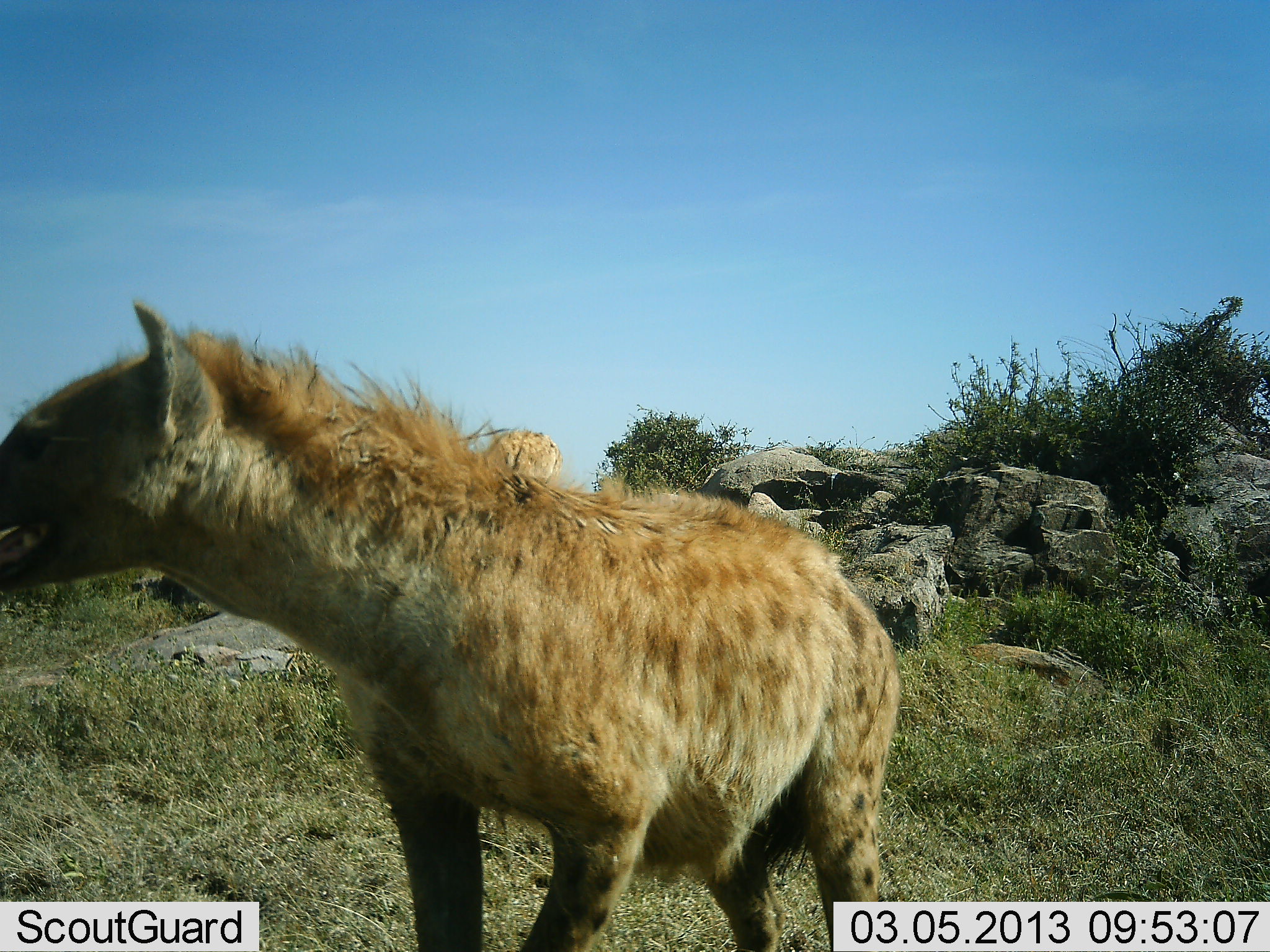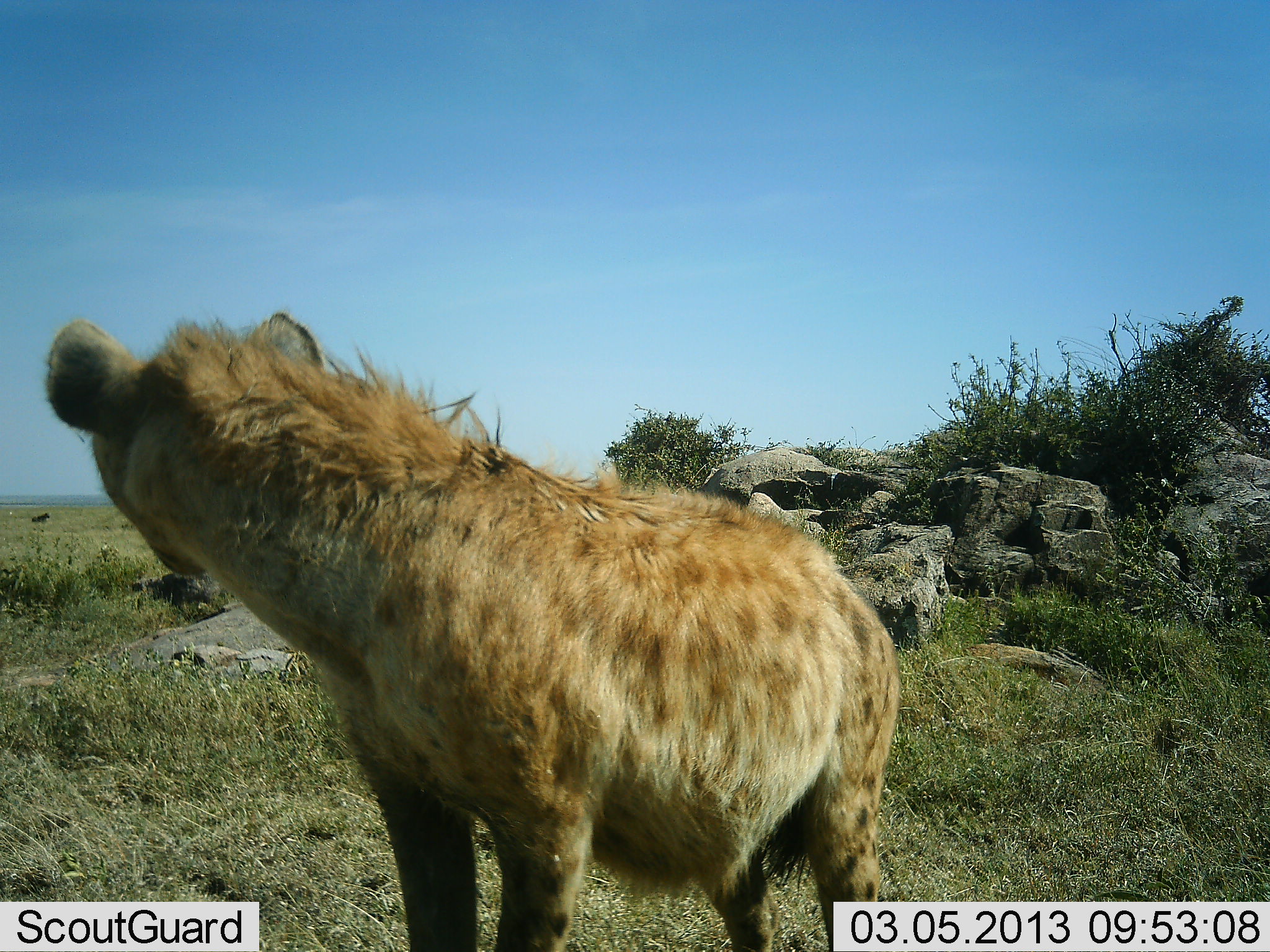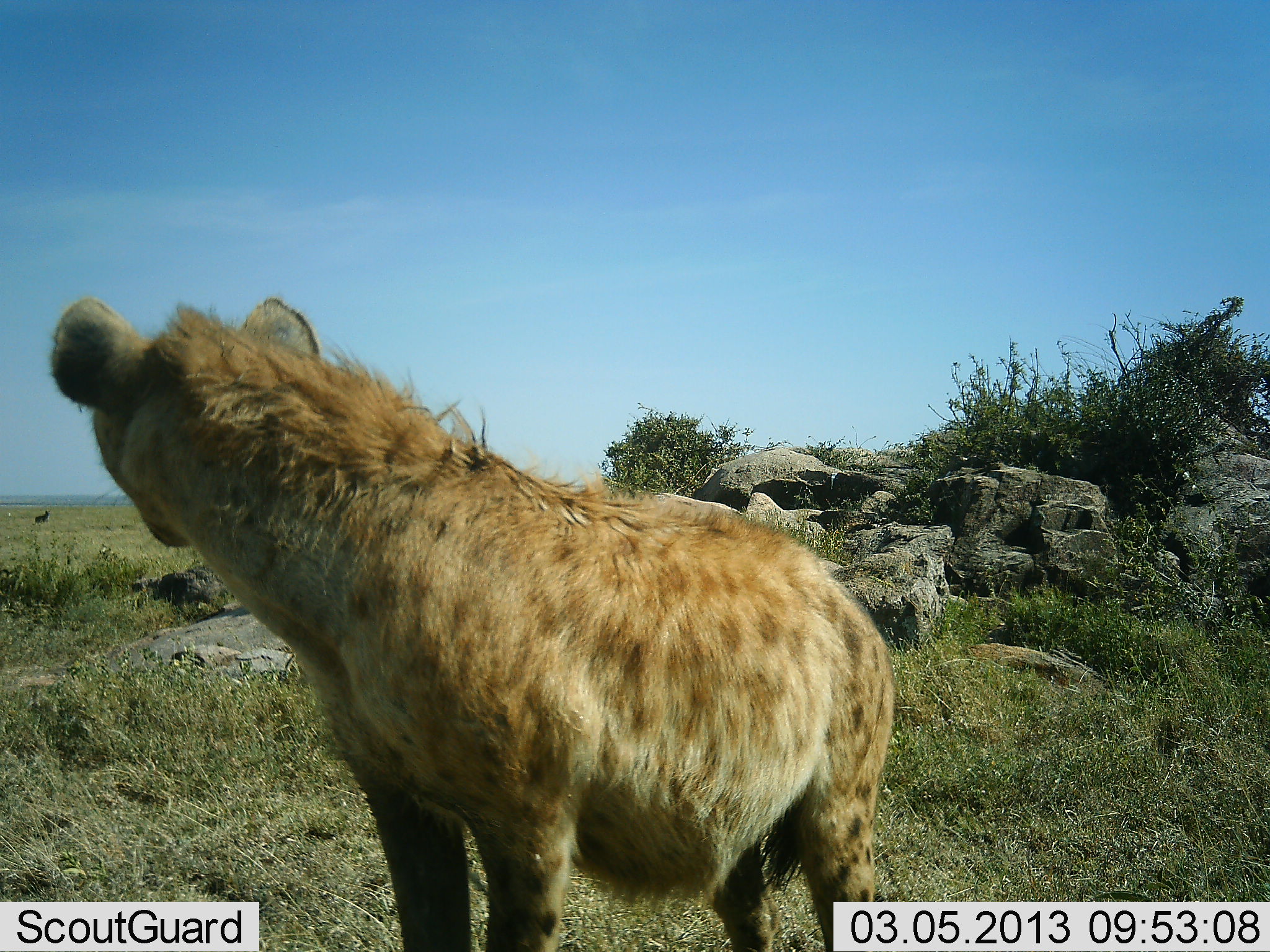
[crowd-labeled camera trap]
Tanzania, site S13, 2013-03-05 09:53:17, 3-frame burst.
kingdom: Animalia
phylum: Chordata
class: Mammalia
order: Carnivora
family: Hyaenidae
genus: Crocuta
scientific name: Crocuta crocuta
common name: spotted hyena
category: hyenaspotted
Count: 1.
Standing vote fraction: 89%.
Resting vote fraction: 0%.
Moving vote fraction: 11%.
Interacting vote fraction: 4%.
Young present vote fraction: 0%.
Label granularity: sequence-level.